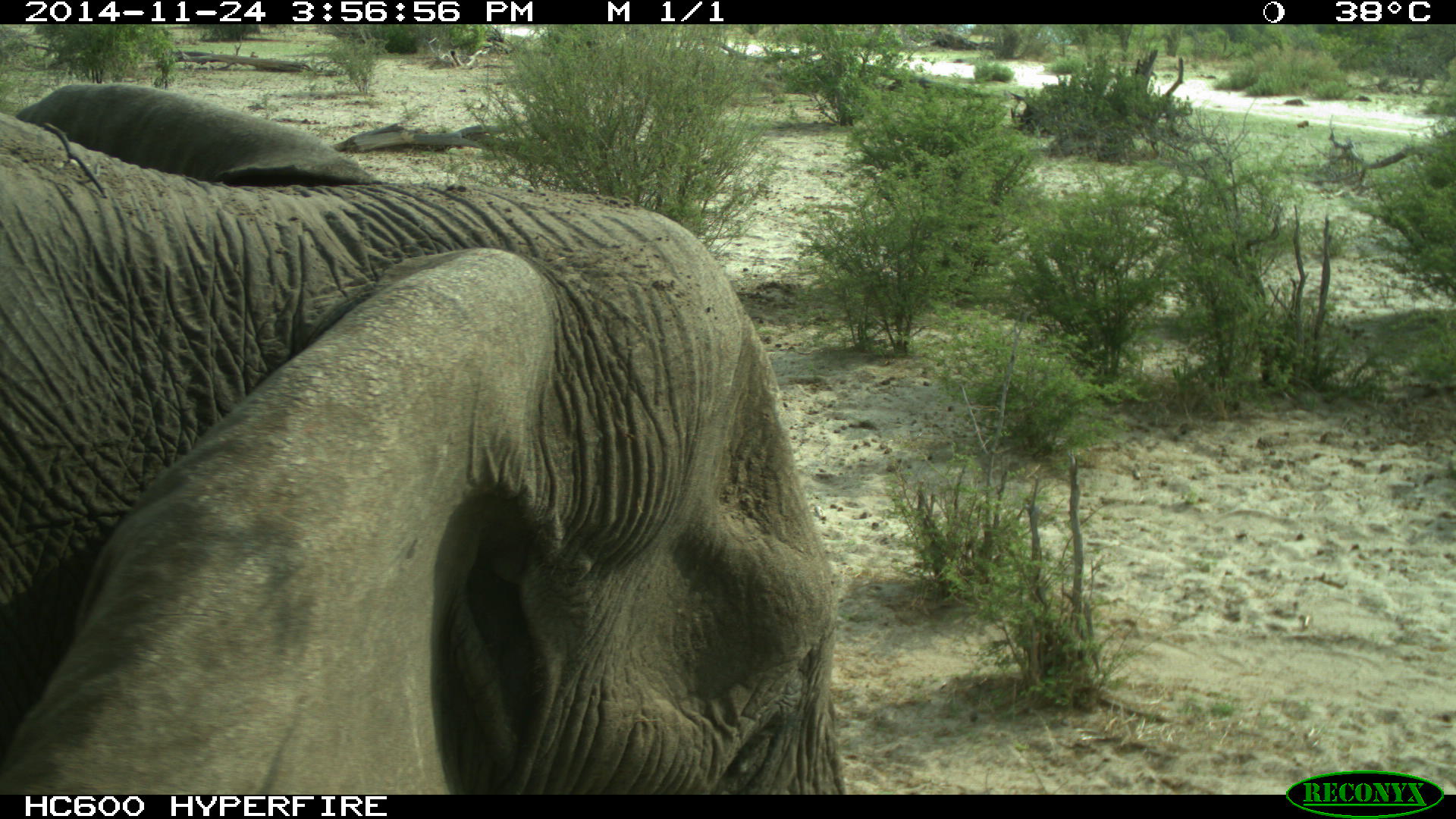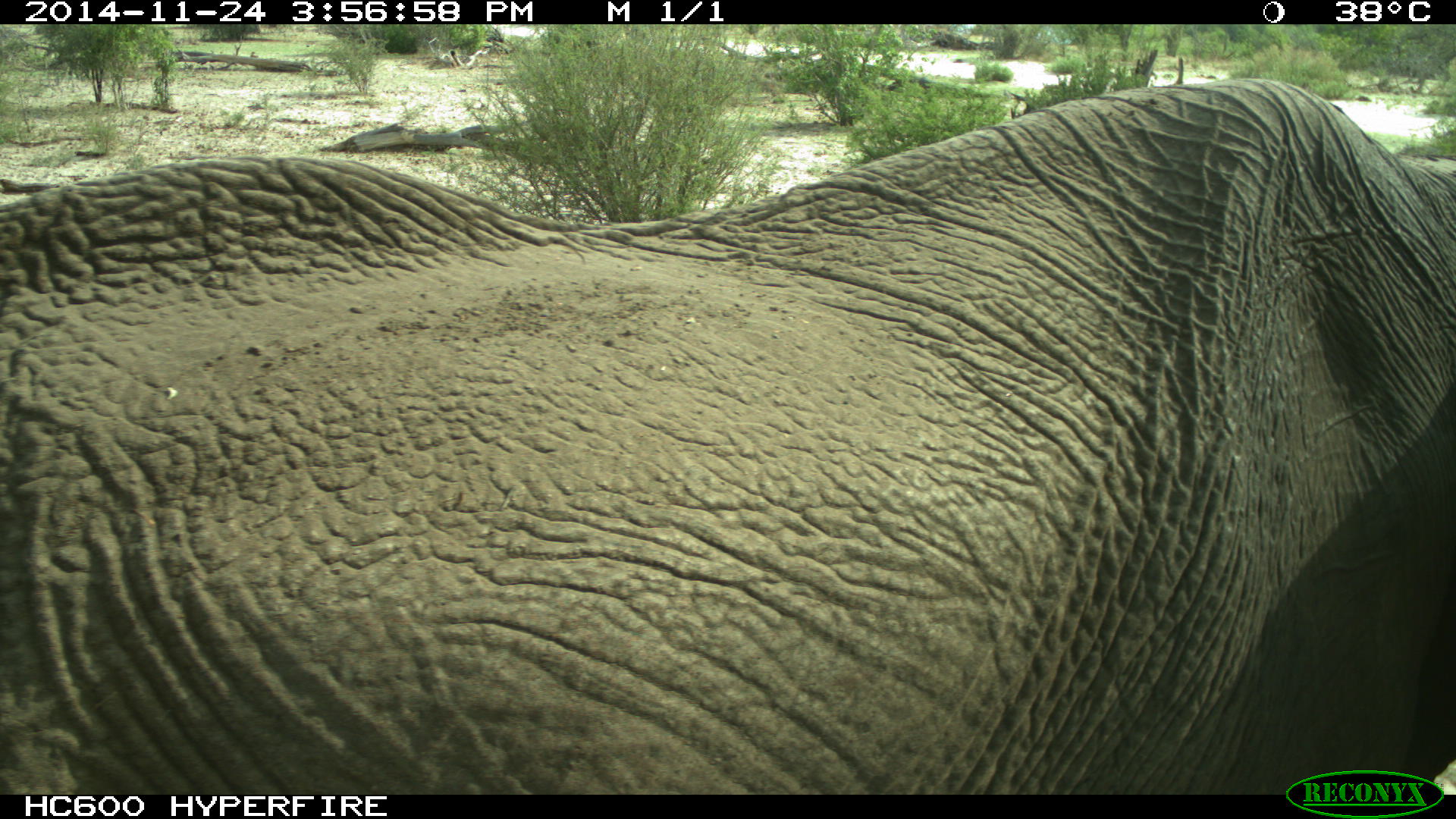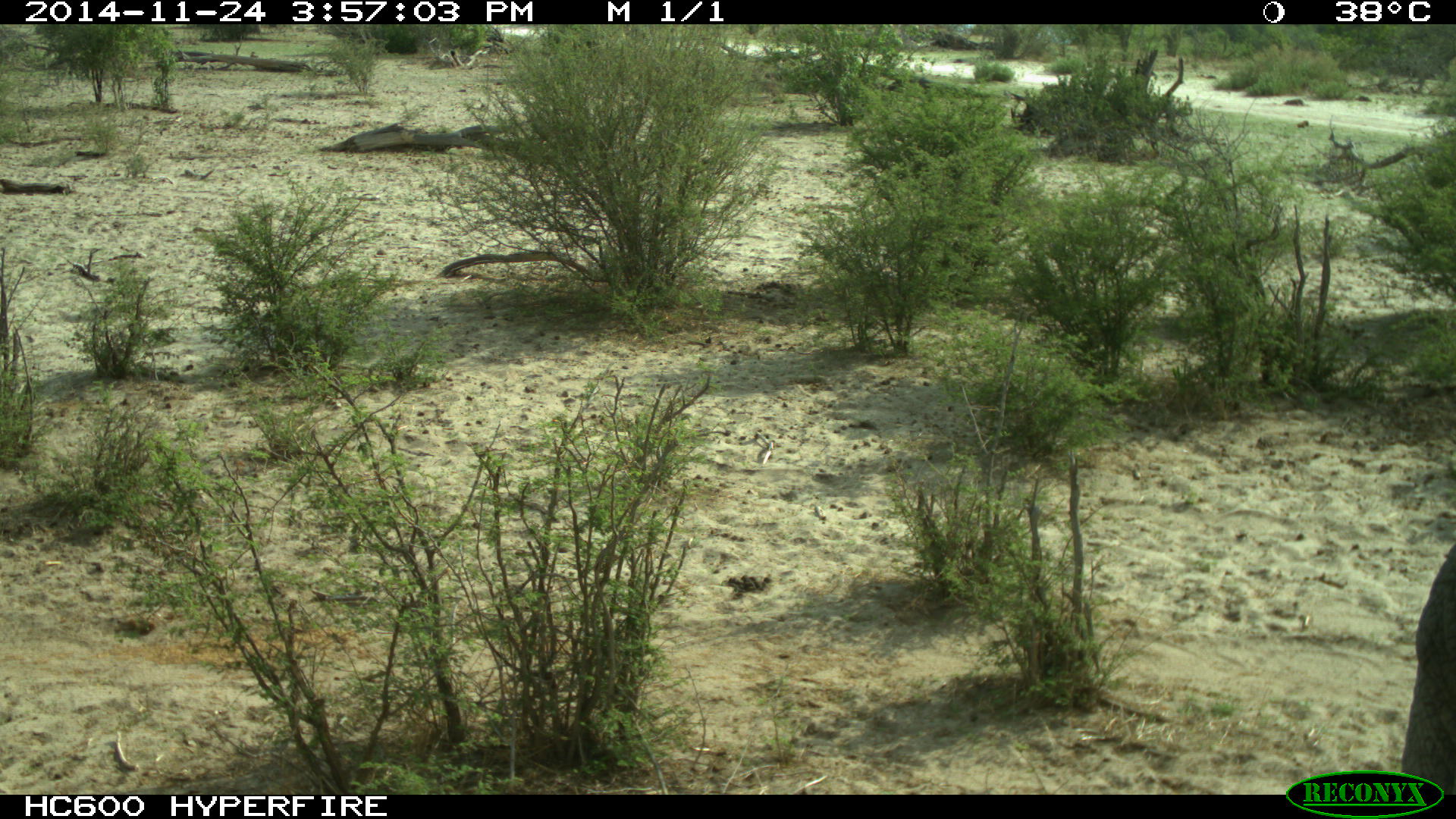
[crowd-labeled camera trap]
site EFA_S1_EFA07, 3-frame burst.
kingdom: Animalia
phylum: Chordata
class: Mammalia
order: Proboscidea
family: Elephantidae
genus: Loxodonta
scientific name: Loxodonta africana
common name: african bush elephant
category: elephant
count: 1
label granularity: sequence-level